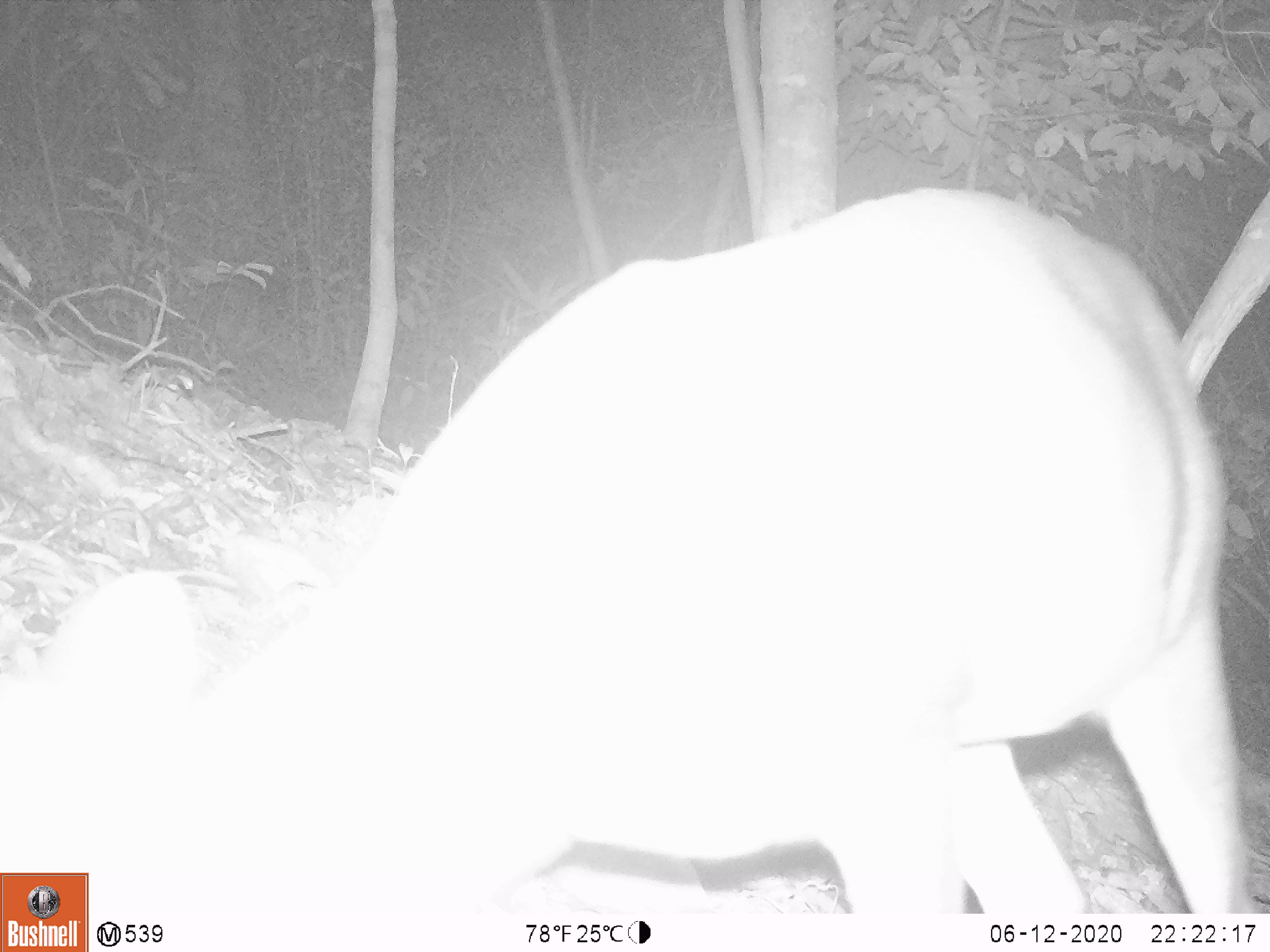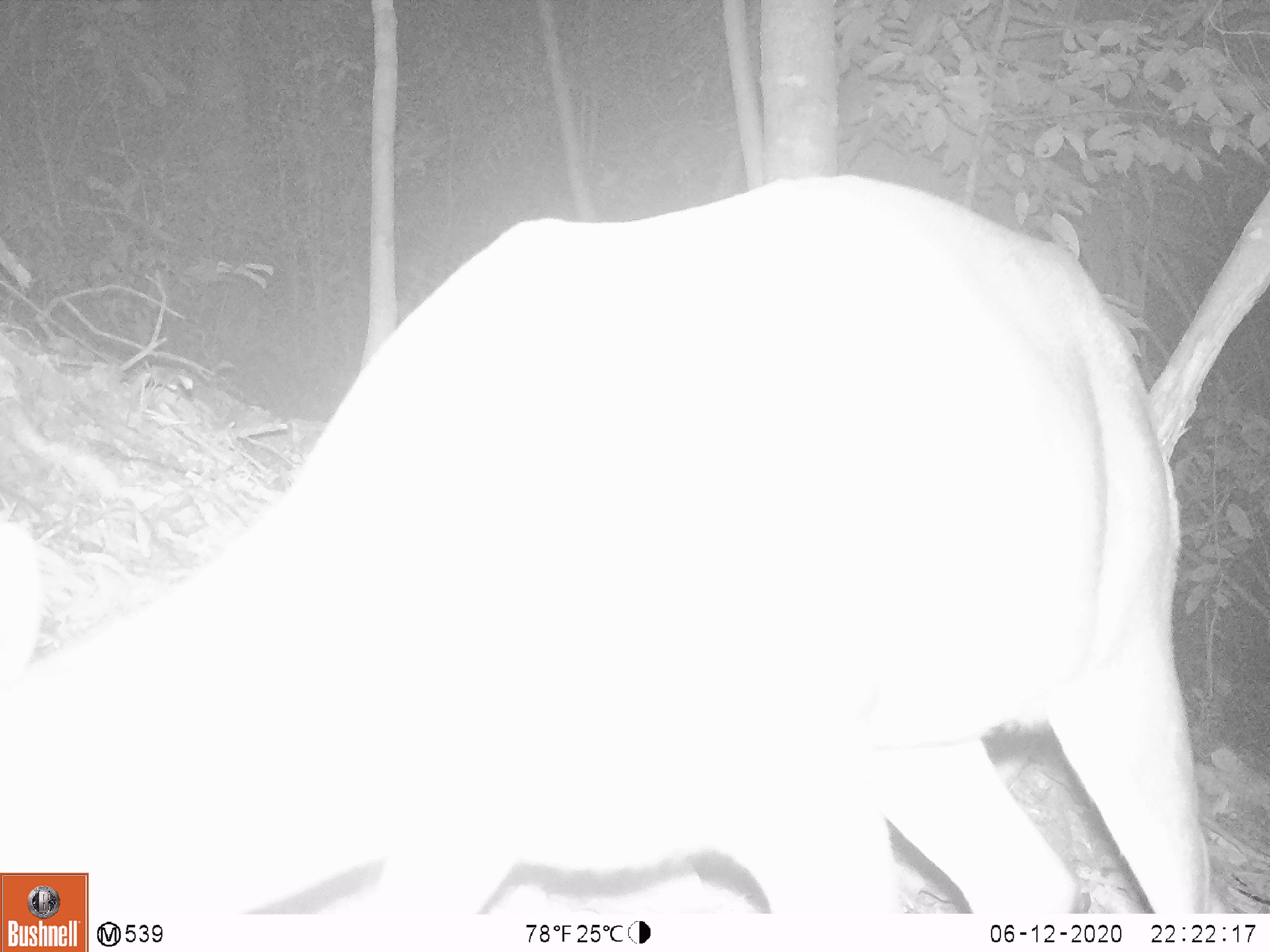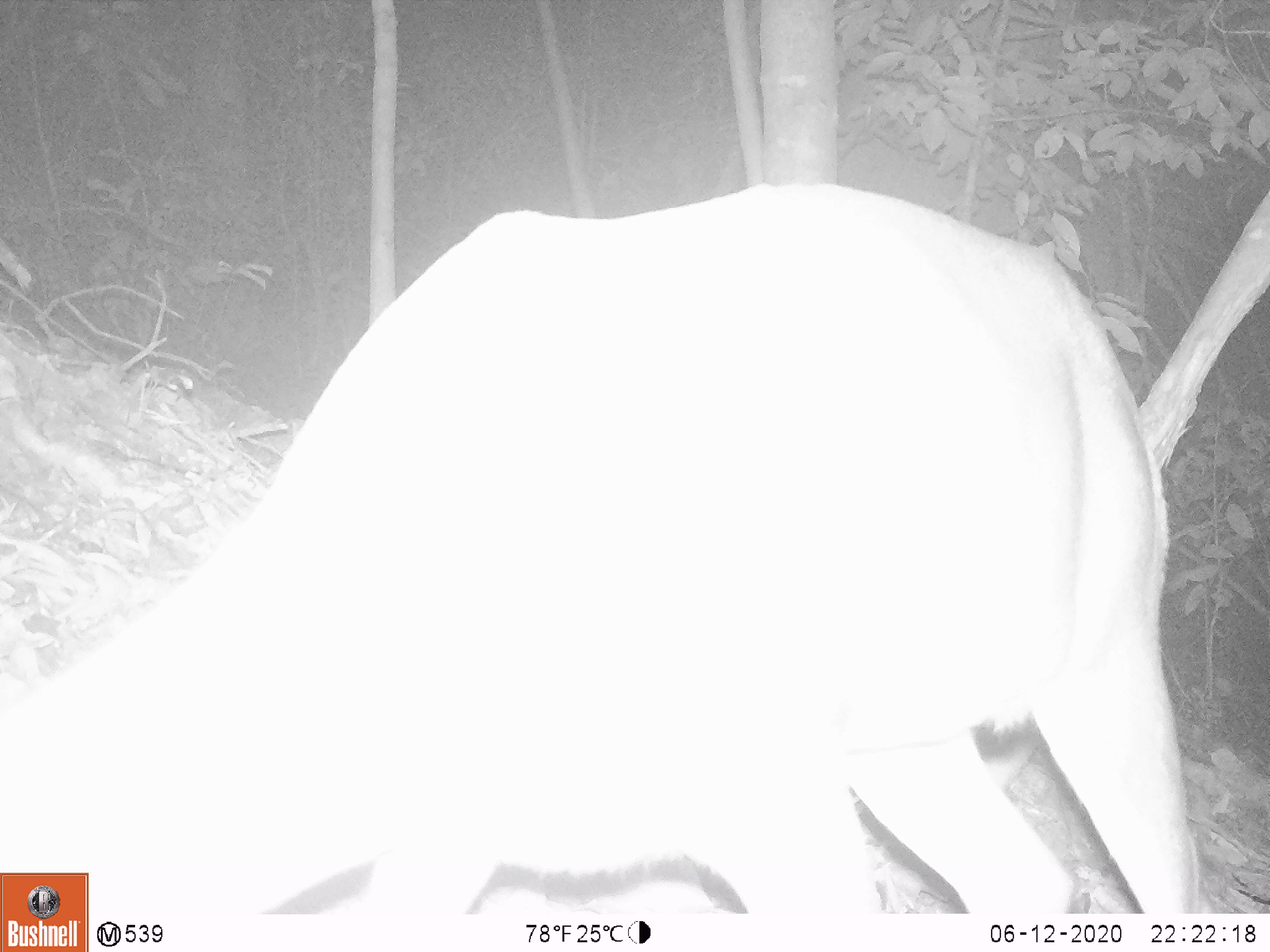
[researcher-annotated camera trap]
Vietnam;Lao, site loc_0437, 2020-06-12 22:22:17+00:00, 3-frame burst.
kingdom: Animalia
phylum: Chordata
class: Mammalia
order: Artiodactyla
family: Cervidae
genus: Muntiacus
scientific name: Muntiacus rooseveltorum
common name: roosevelt's muntjac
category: roosevelts muntjac group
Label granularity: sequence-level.